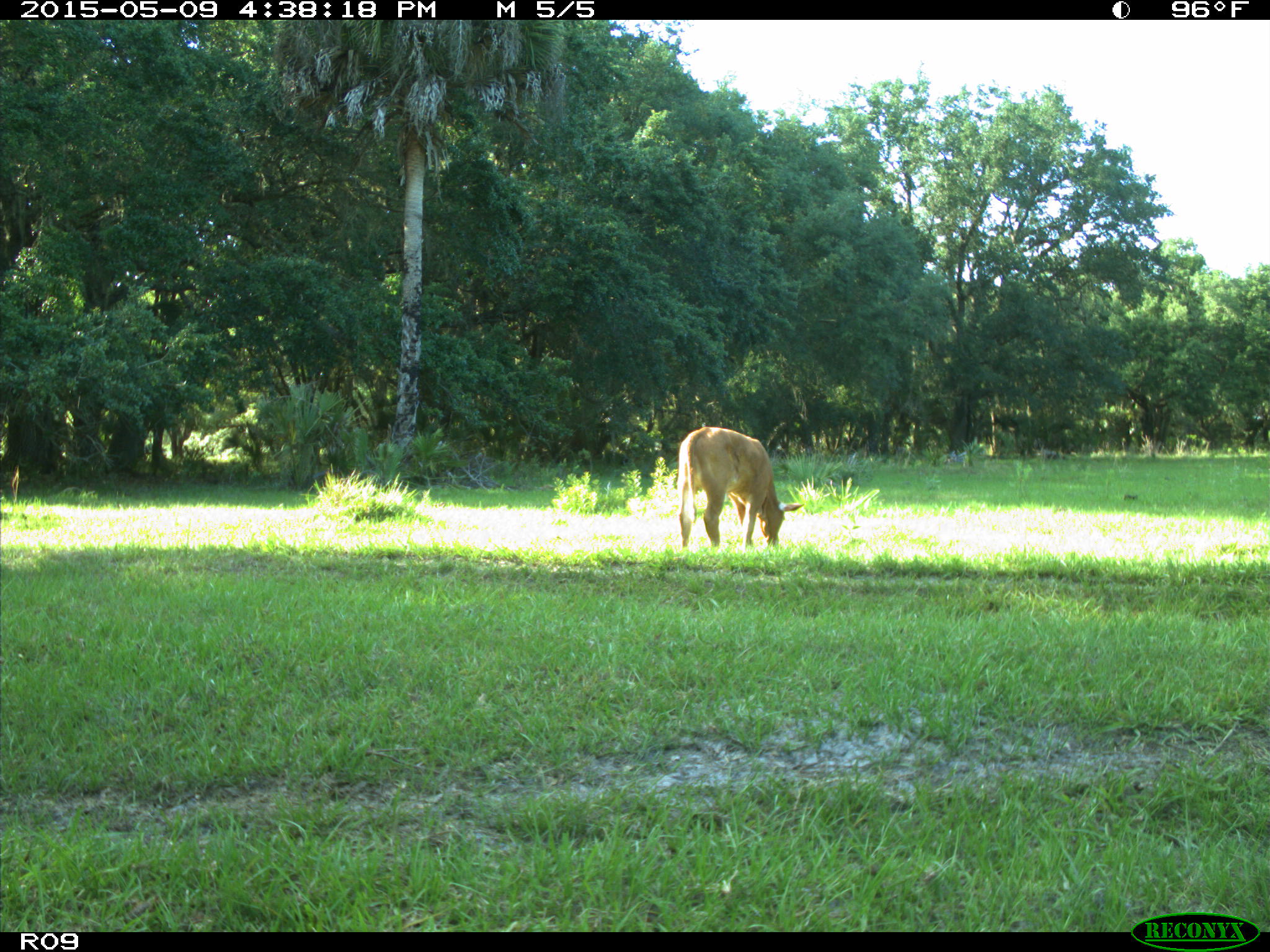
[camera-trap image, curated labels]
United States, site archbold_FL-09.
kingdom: Animalia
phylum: Chordata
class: Mammalia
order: Artiodactyla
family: Bovidae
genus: Bos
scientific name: Bos taurus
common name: domestic cow